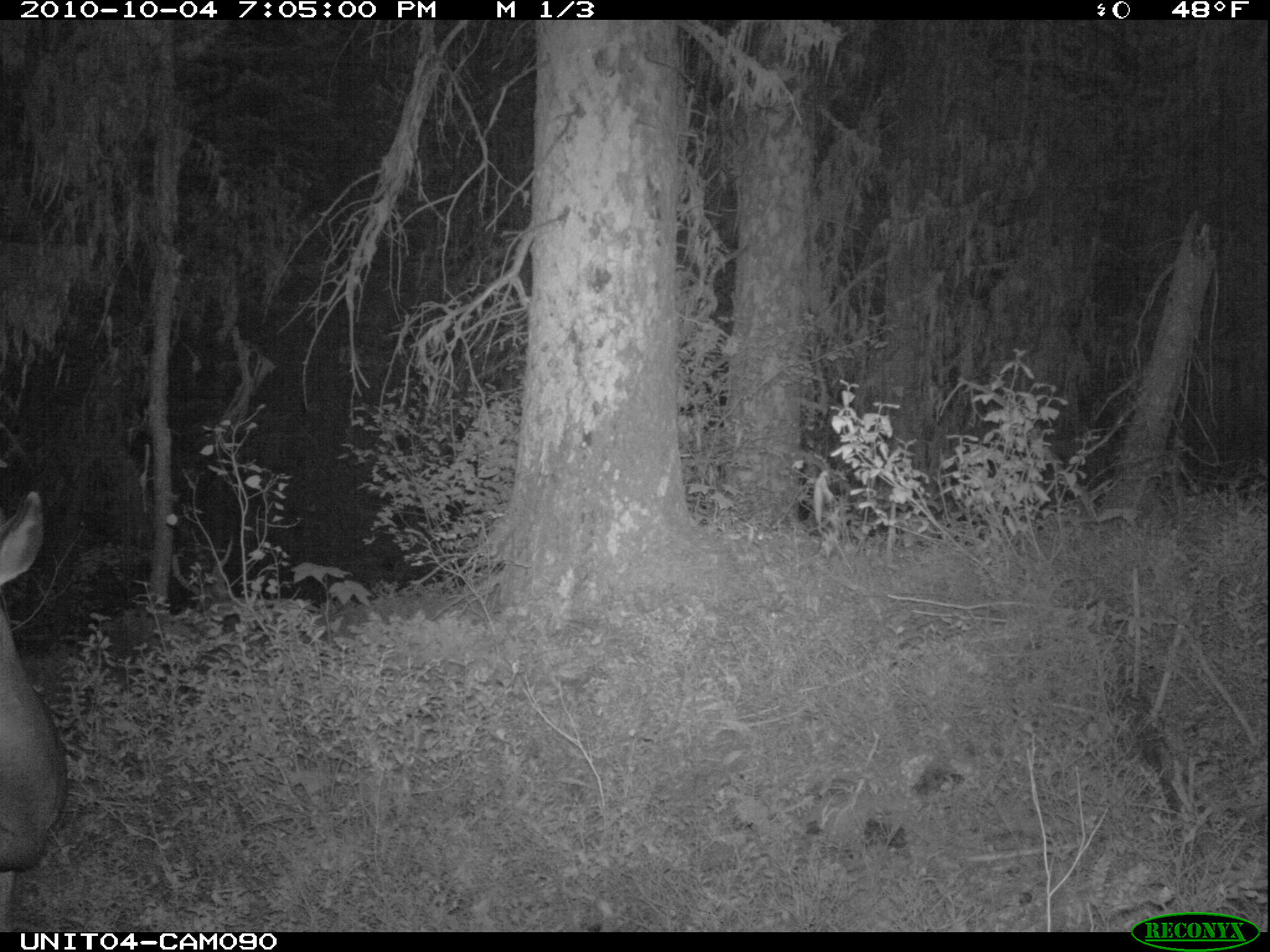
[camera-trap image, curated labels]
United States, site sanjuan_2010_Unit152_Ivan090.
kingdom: Animalia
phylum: Chordata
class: Mammalia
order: Artiodactyla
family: Cervidae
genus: Odocoileus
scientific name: Odocoileus hemionus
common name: mule deer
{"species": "Odocoileus hemionus (mule deer)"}